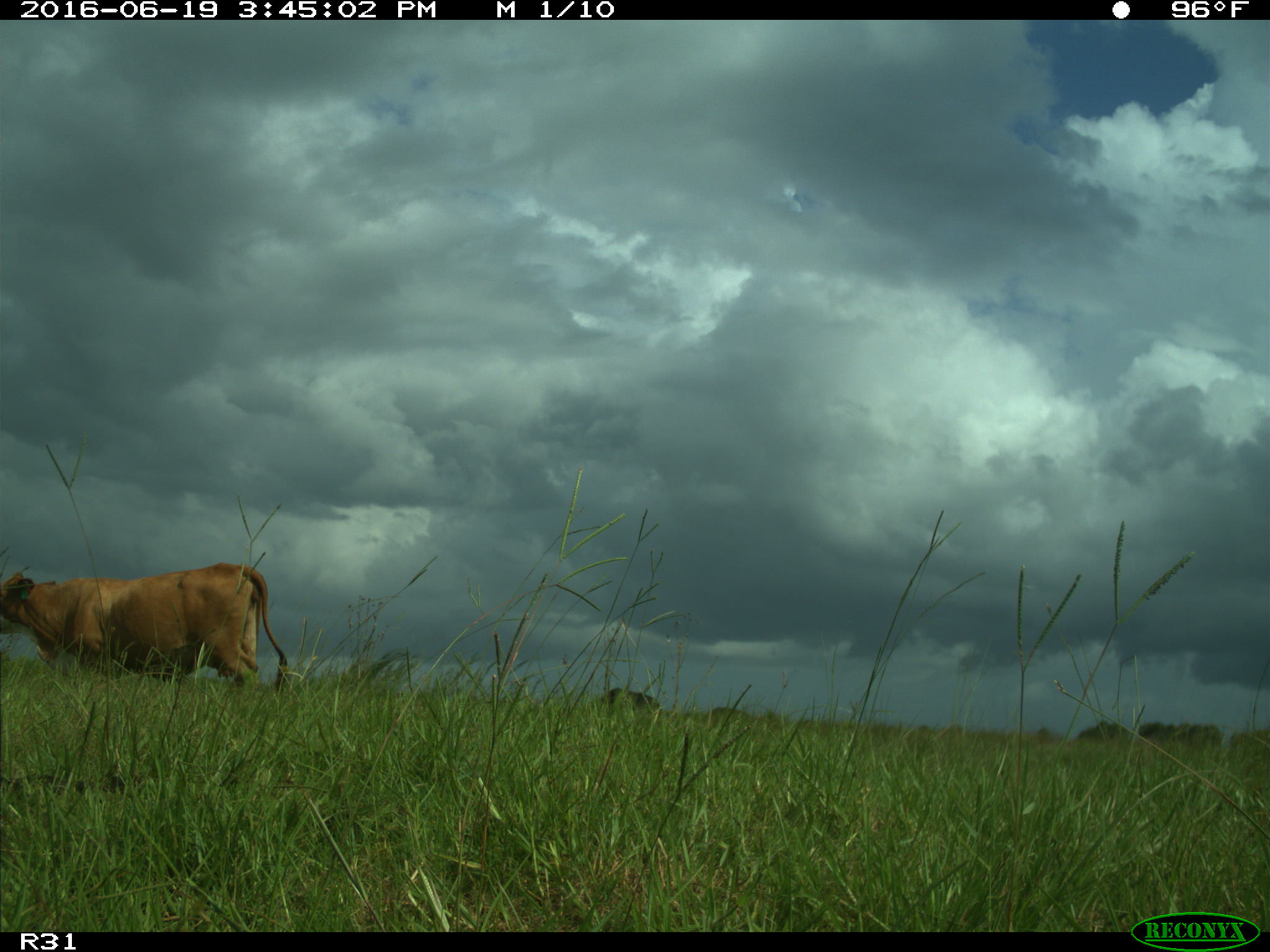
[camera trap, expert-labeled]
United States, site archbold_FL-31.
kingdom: Animalia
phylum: Chordata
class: Mammalia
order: Artiodactyla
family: Bovidae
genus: Bos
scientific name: Bos taurus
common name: domestic cow